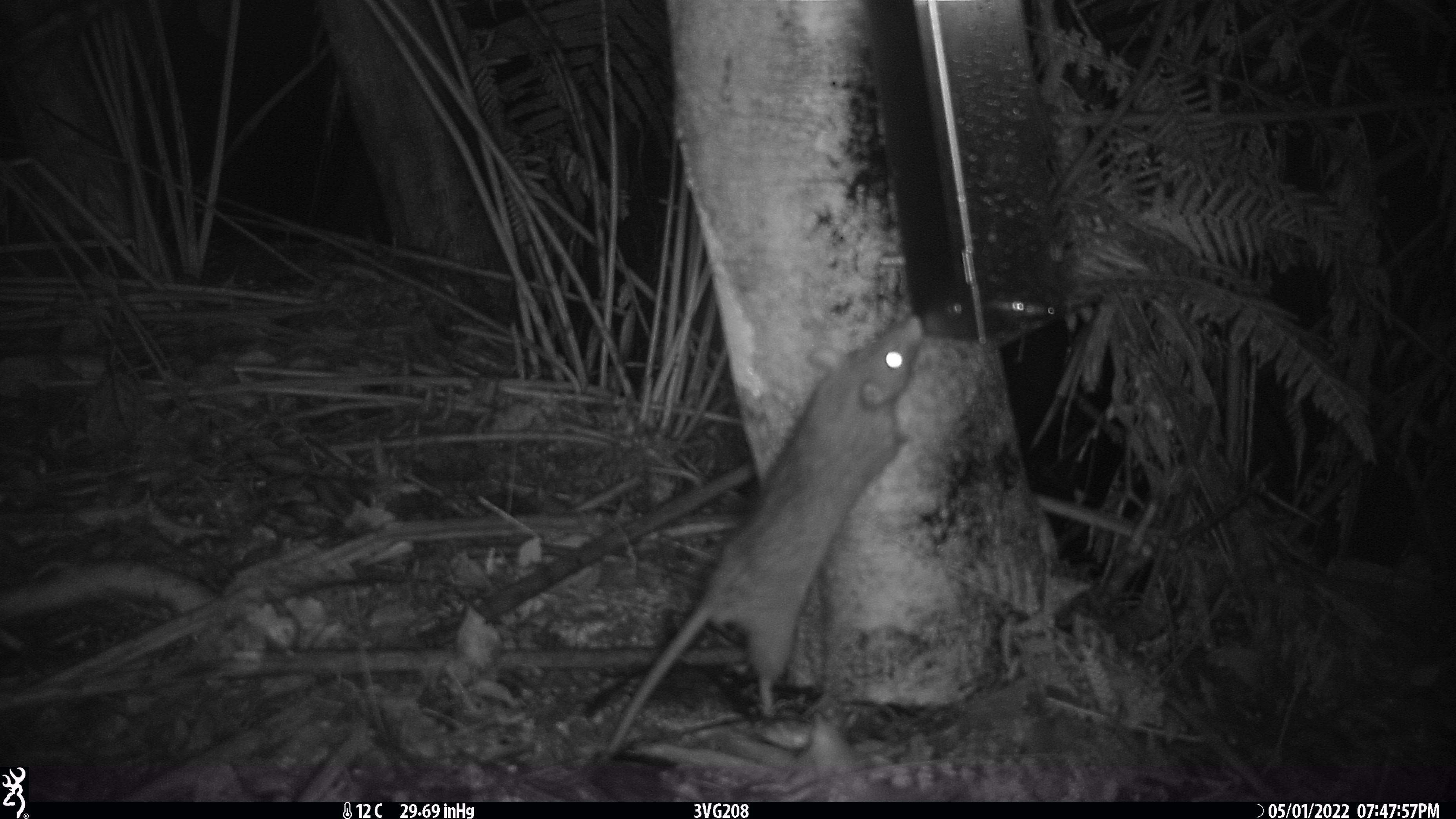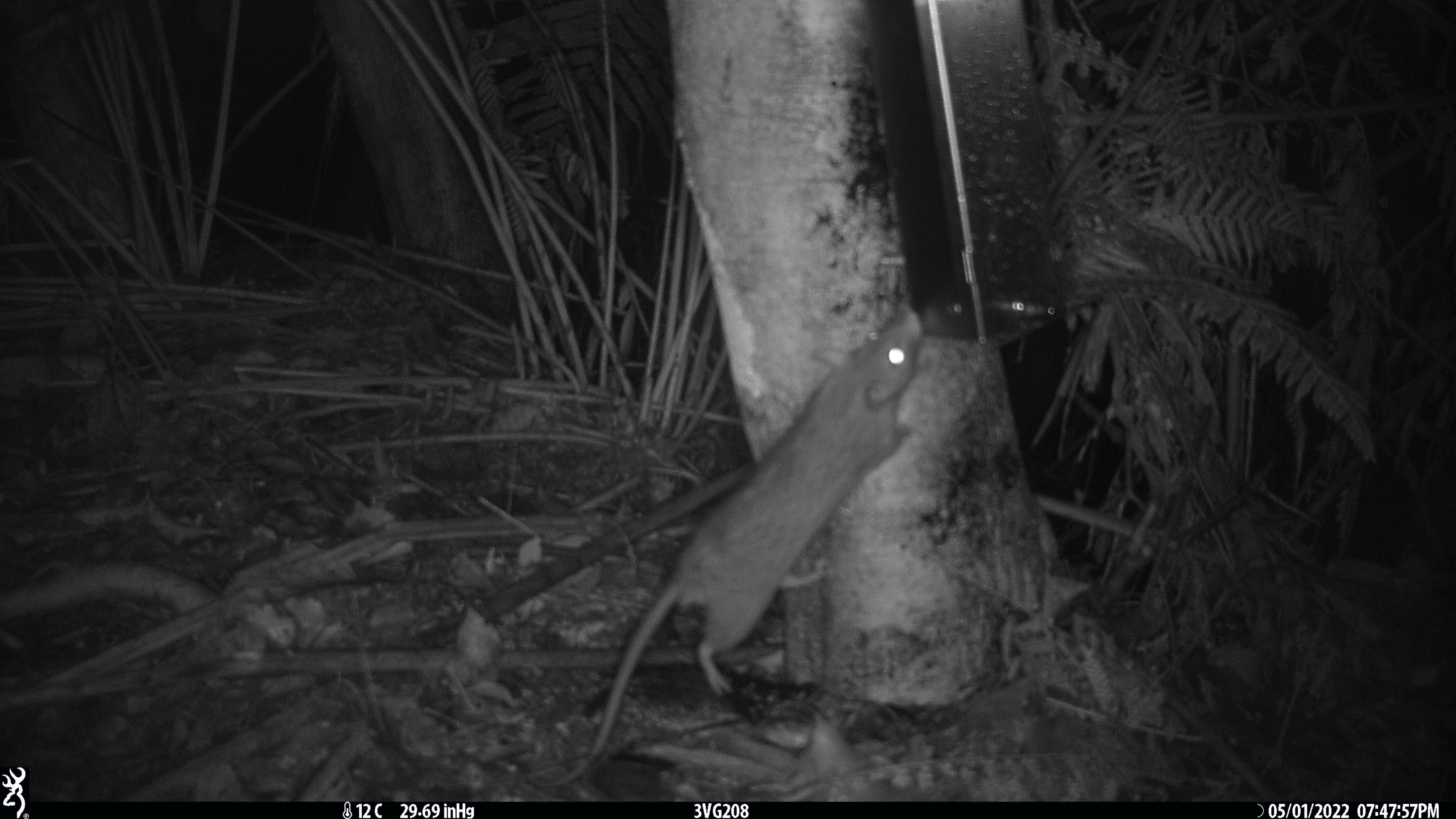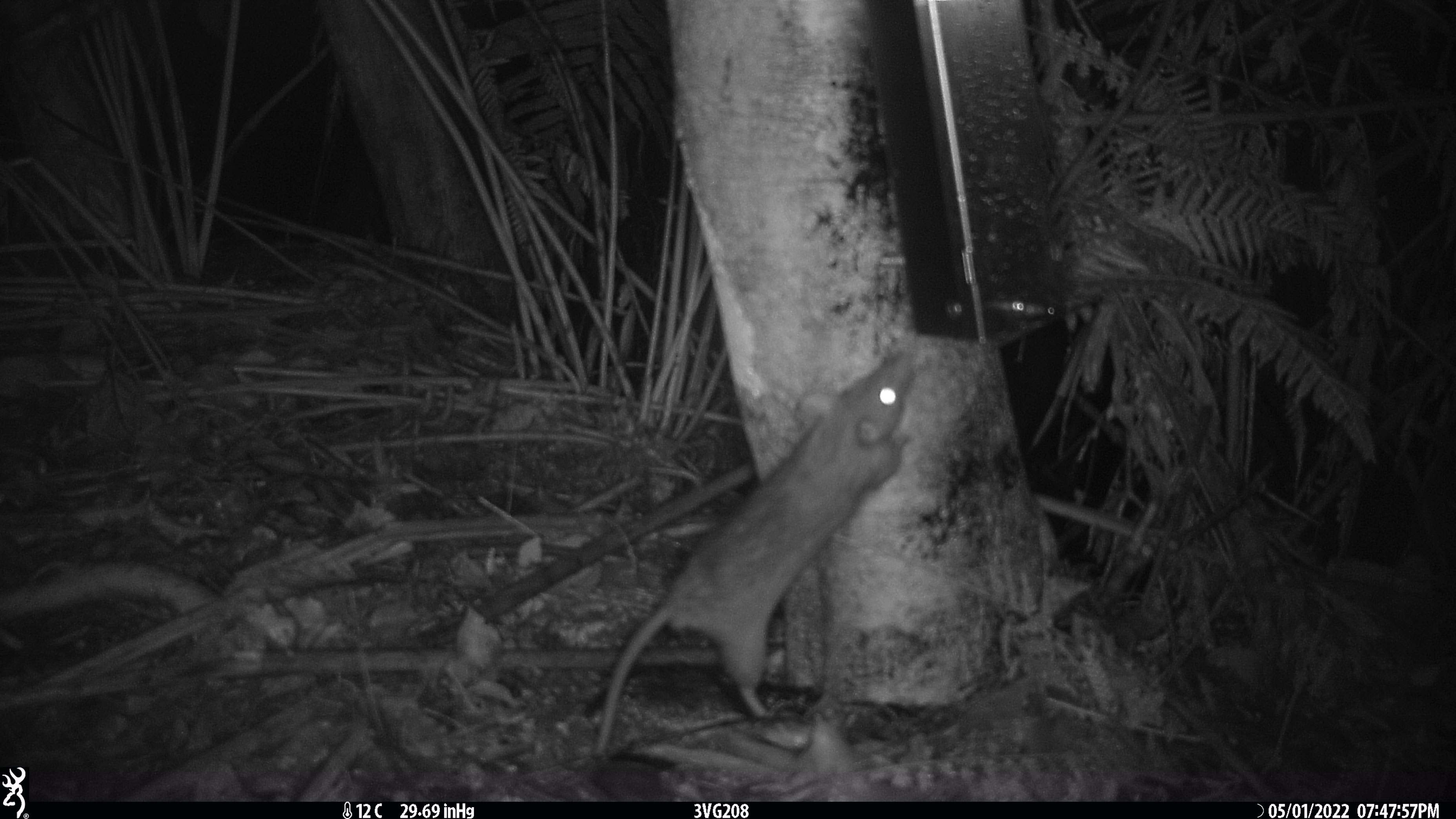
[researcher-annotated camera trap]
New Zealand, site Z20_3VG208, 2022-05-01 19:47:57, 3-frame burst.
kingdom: Animalia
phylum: Chordata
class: Mammalia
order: Rodentia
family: Muridae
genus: Rattus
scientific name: Rattus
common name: rat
Rat (Rattus).